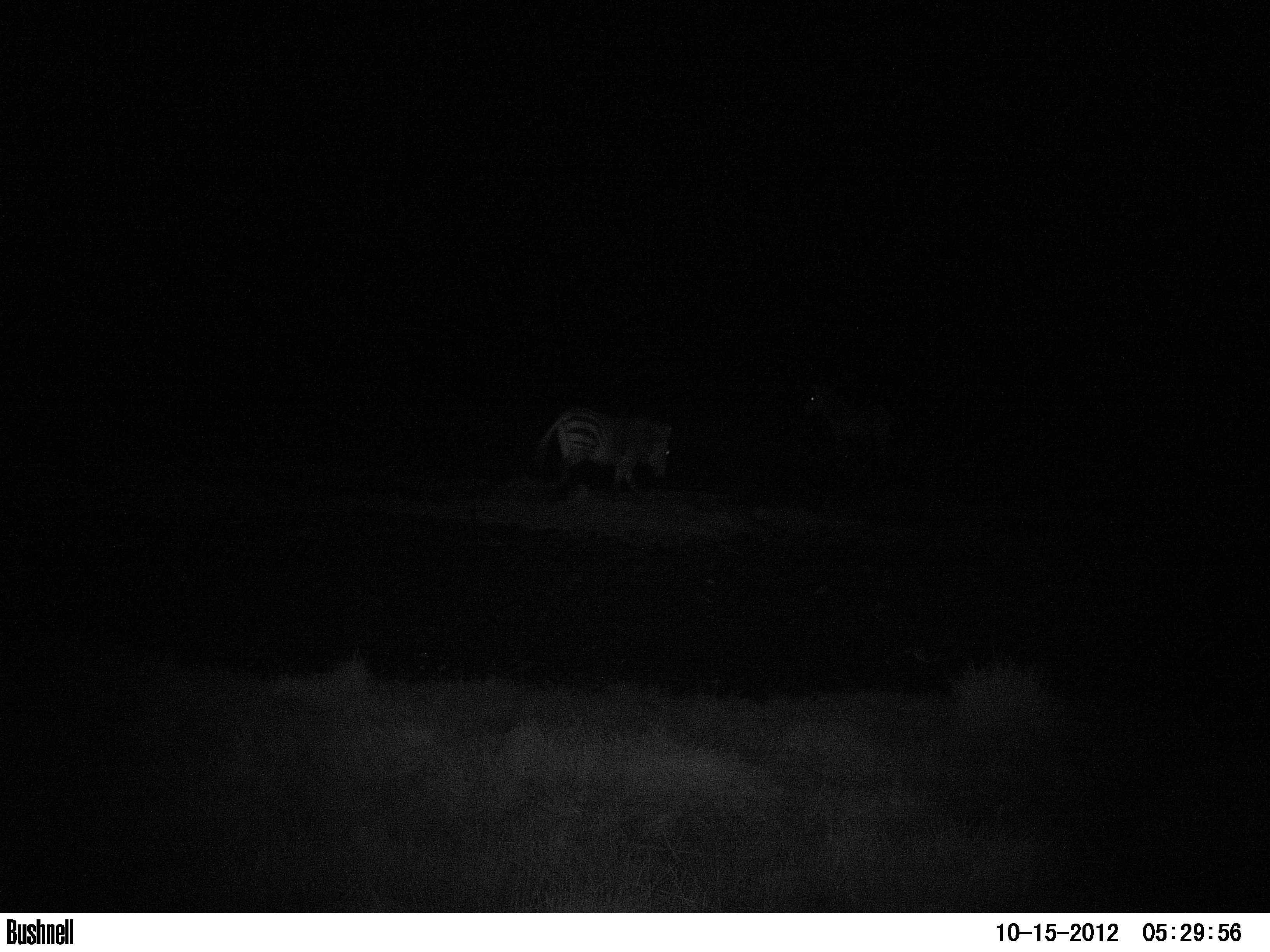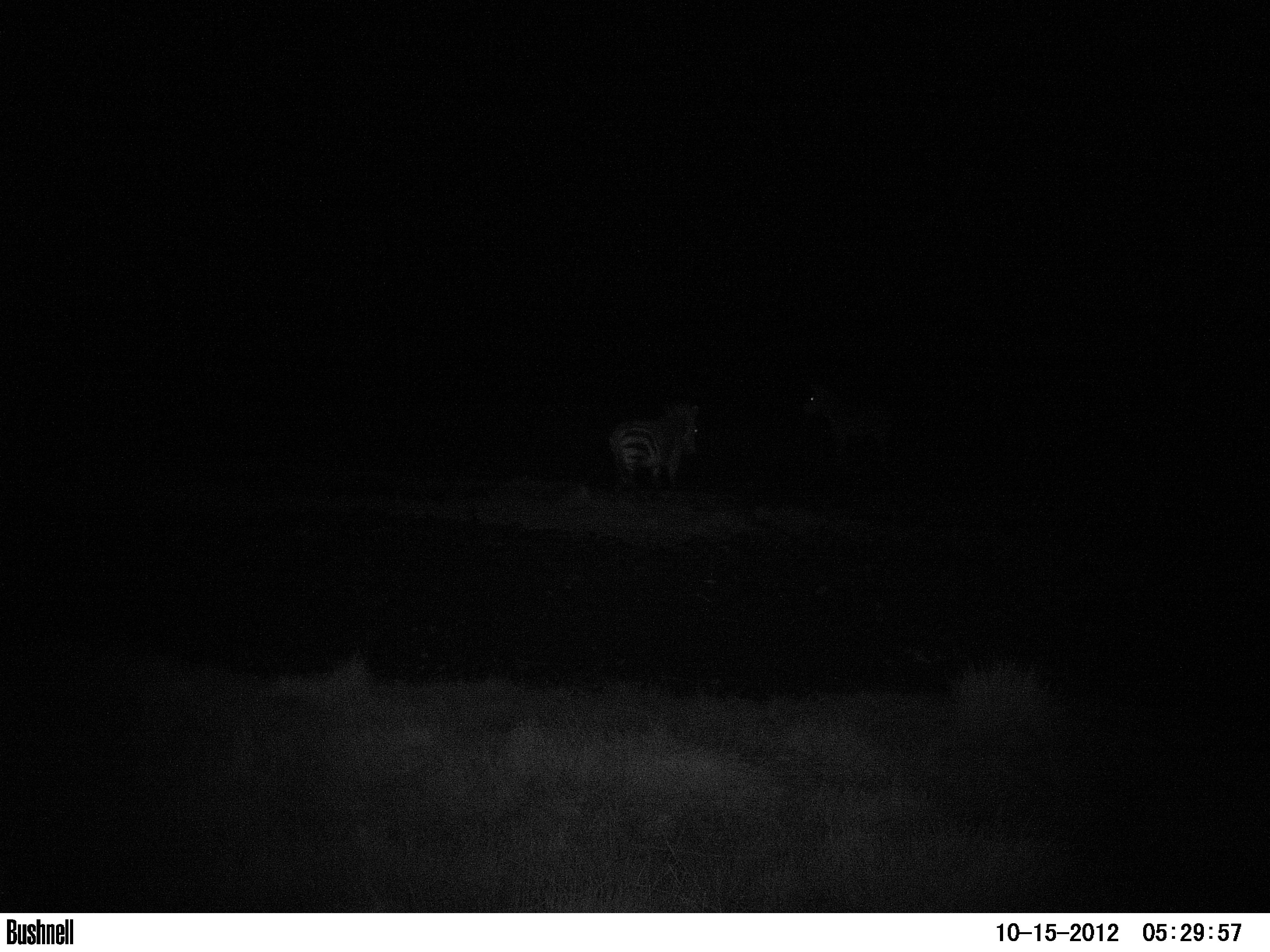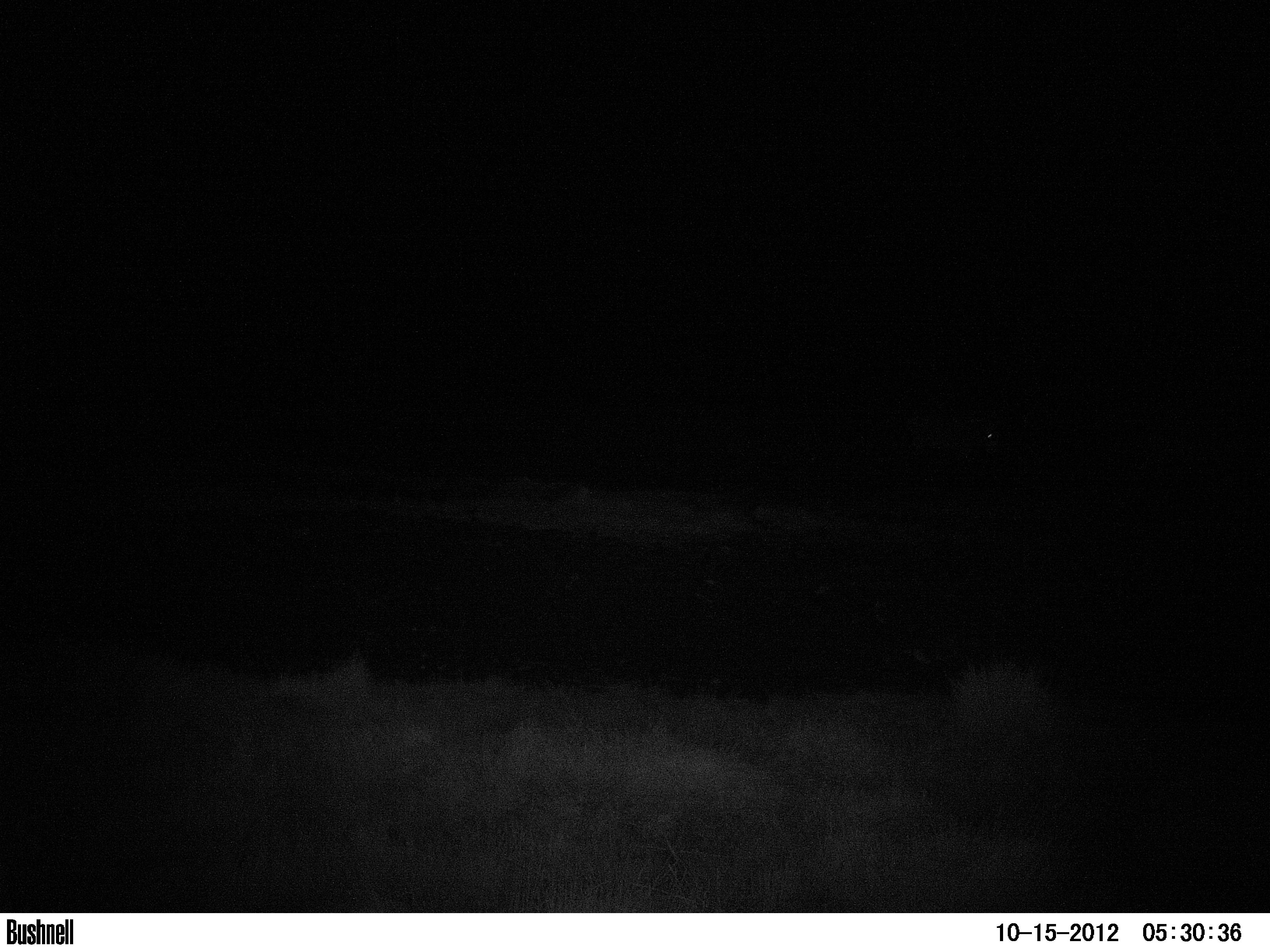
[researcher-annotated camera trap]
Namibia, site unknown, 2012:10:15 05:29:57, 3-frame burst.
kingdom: Animalia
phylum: Chordata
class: Mammalia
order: Perissodactyla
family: Equidae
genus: Equus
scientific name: Equus zebra hartmannae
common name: hartmann's mountain zebra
Equus zebra hartmannae (hartmann's mountain zebra).